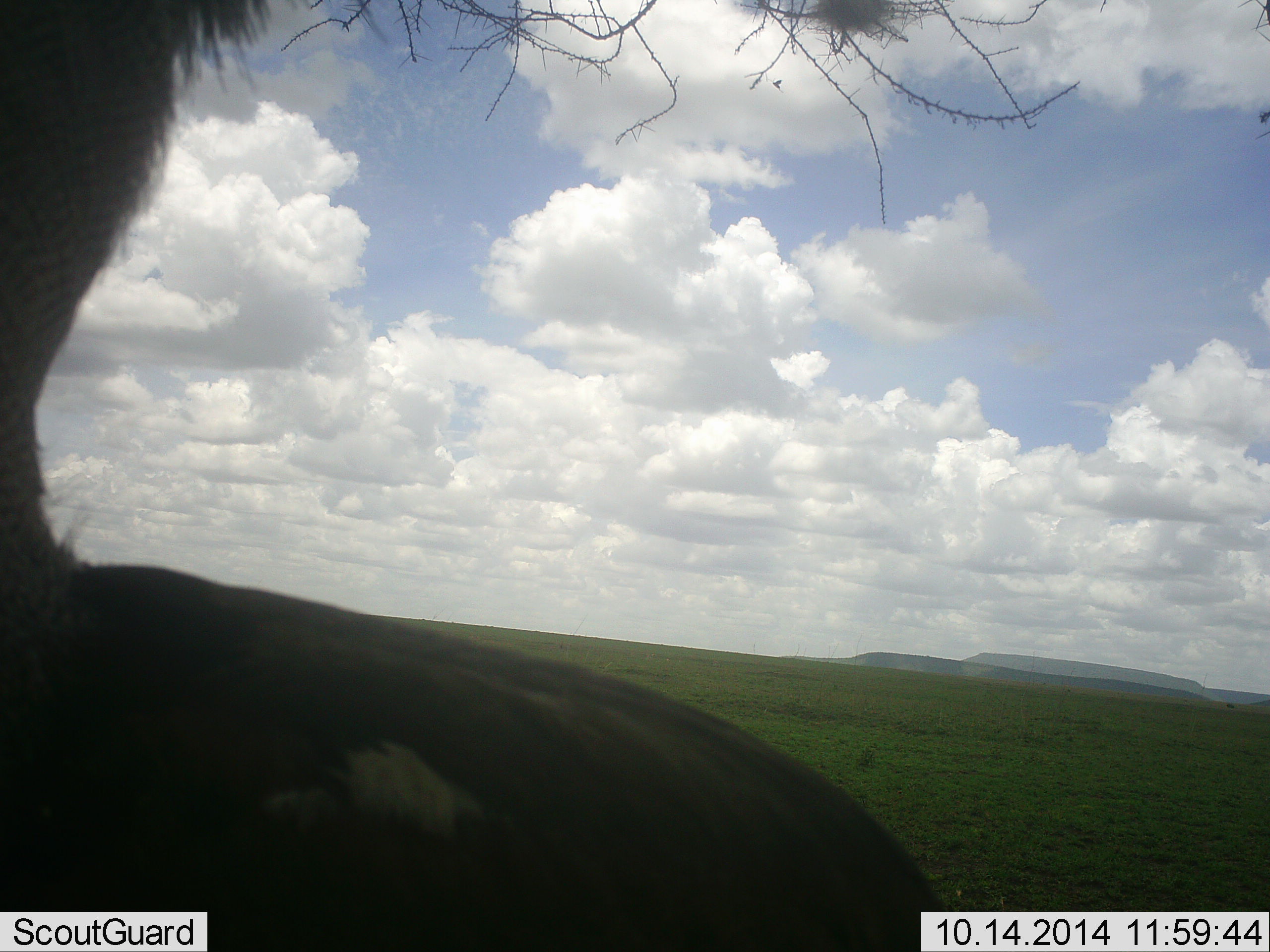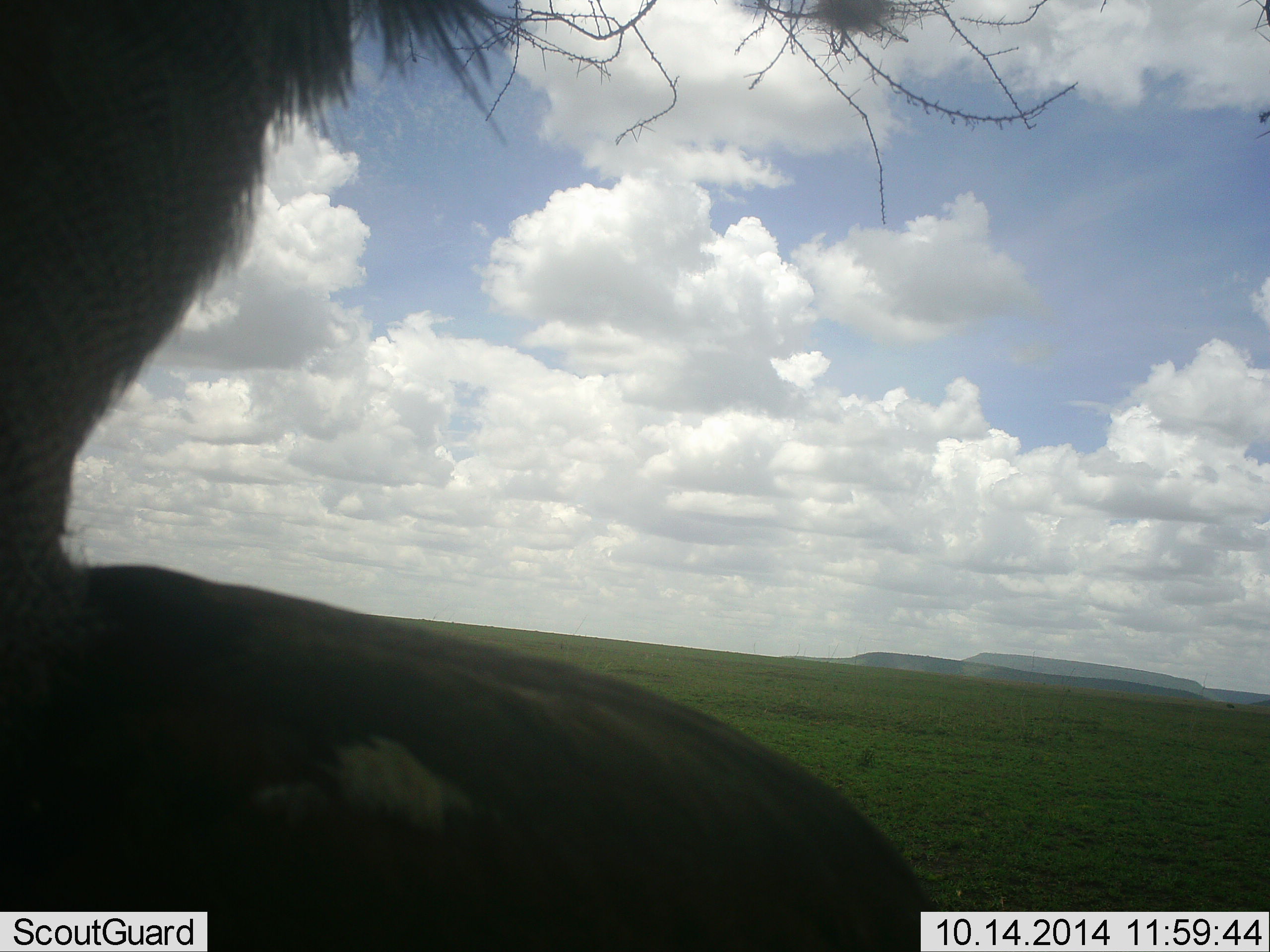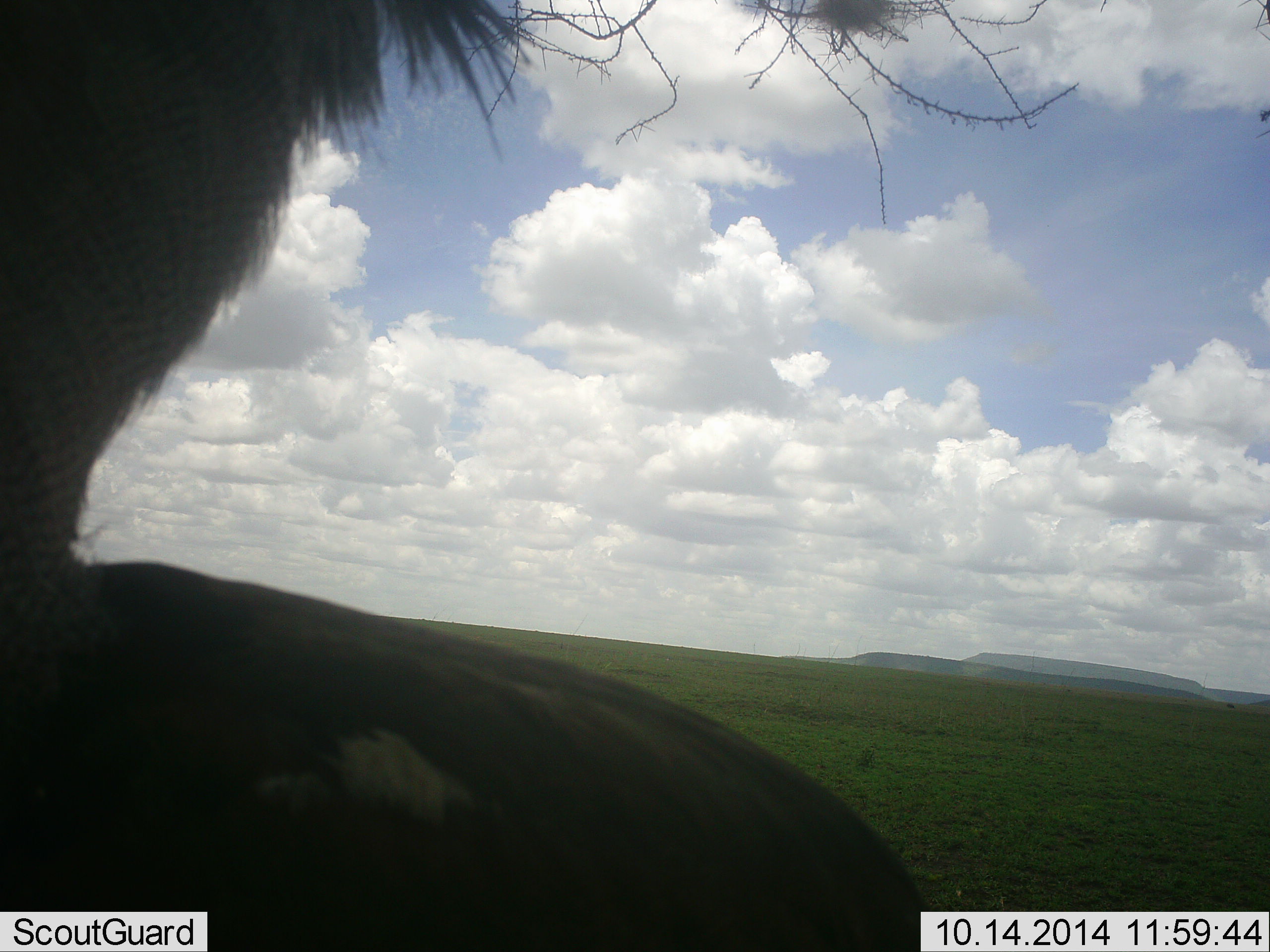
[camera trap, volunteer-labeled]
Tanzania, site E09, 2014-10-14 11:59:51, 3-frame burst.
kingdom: Animalia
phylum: Chordata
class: Aves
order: Otidiformes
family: Otididae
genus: Ardeotis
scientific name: Ardeotis kori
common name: kori bustard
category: koribustard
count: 1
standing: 100%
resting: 0%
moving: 0%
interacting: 0%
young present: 0%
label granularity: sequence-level